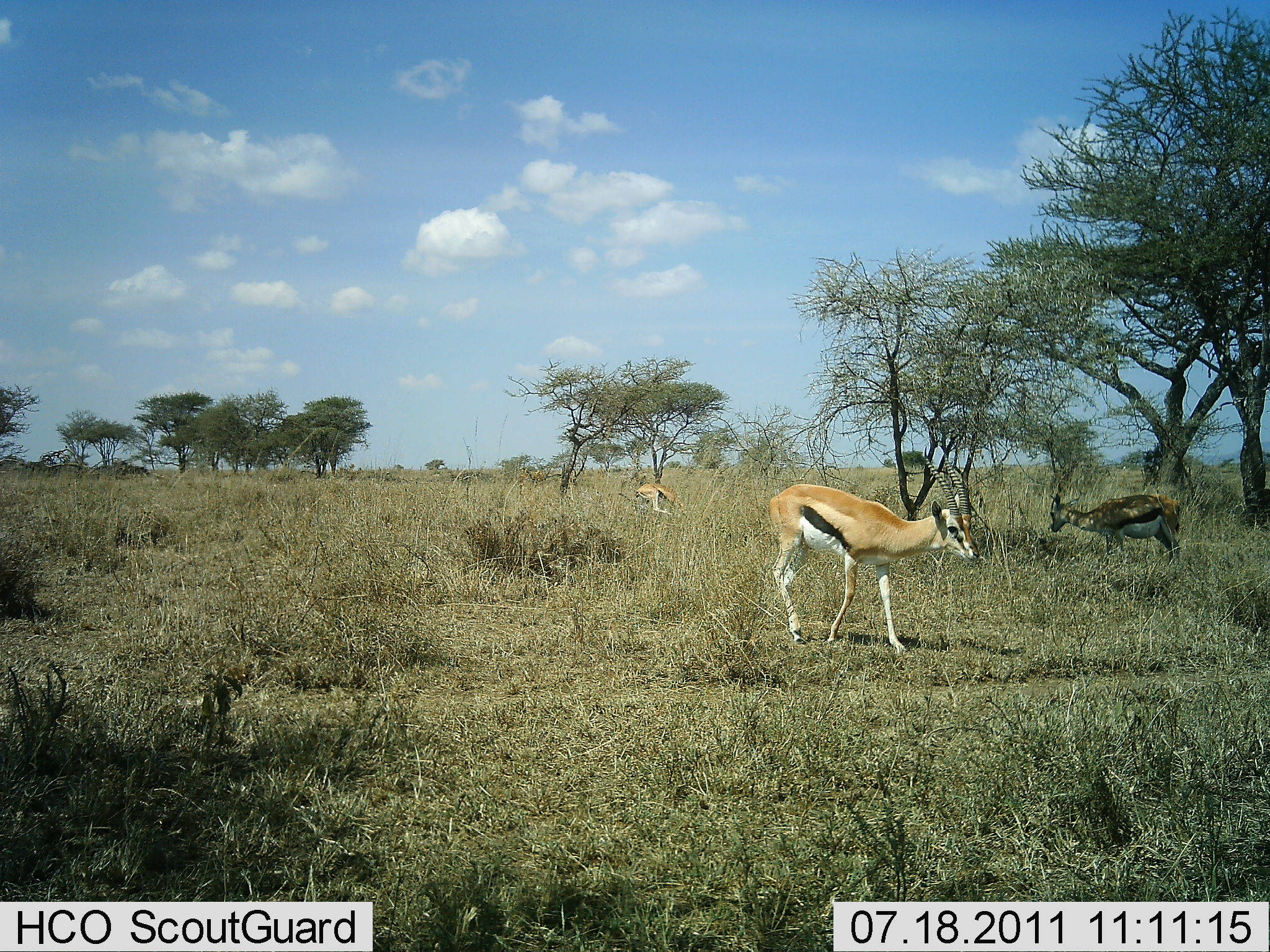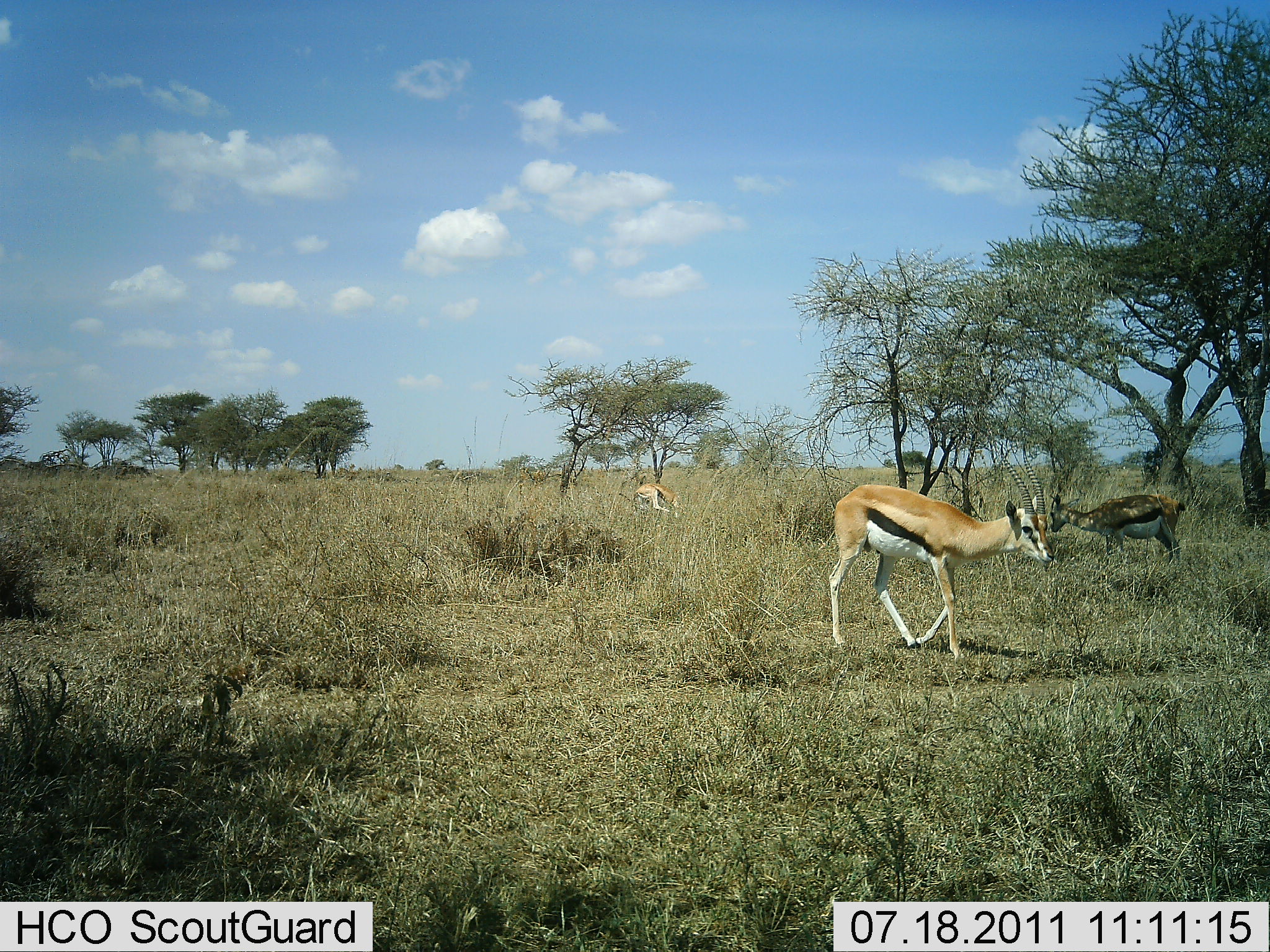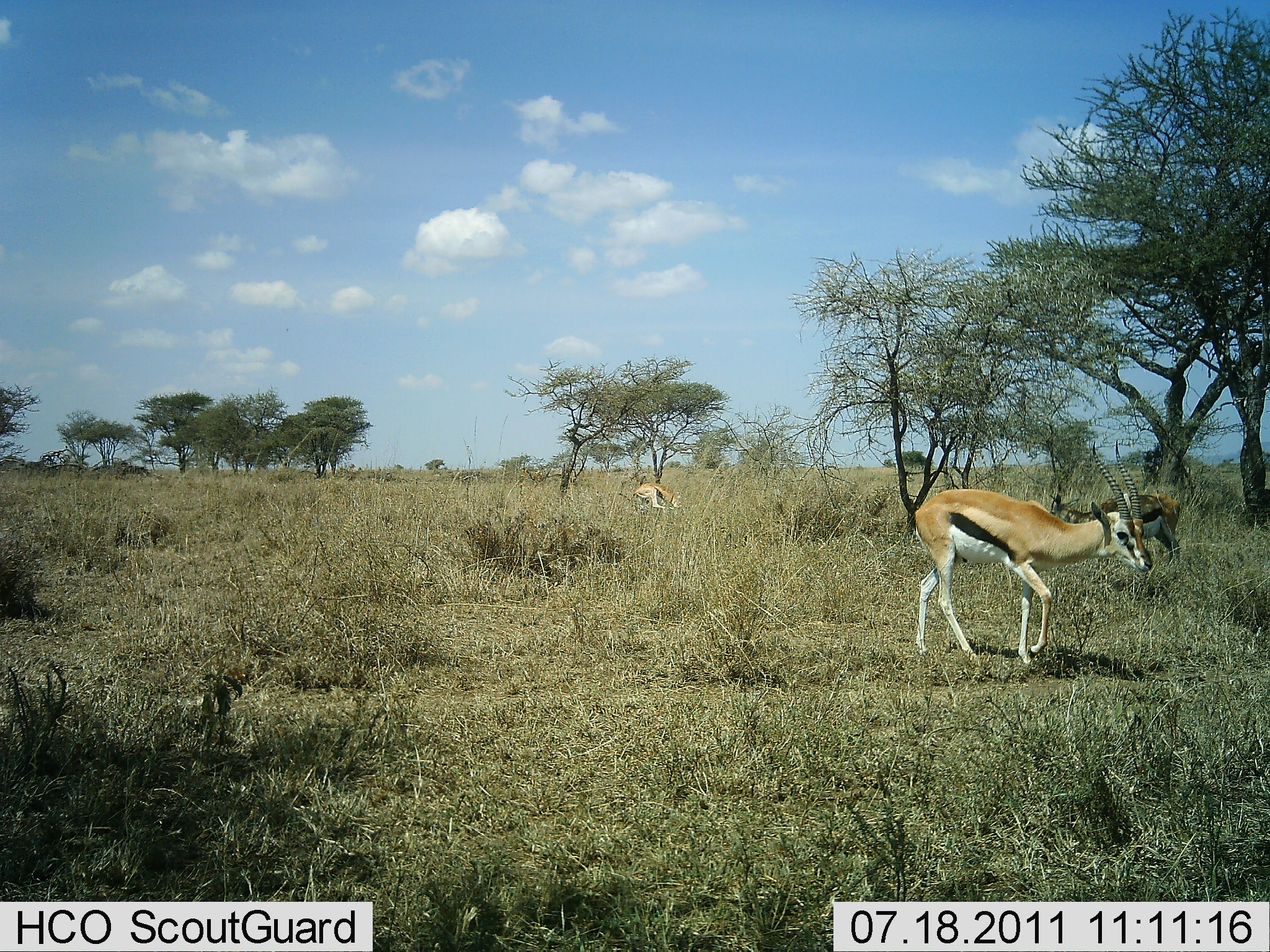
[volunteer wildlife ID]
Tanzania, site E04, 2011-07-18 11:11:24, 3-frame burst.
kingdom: Animalia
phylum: Chordata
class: Mammalia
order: Artiodactyla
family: Bovidae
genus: Eudorcas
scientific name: Eudorcas thomsonii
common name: thomson's gazelle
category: gazellethomsons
Gazellethomsons (thomson's gazelle) (Eudorcas thomsonii), count 3. Behavior (volunteer vote fractions): standing 60%, resting 0%, moving 80%, interacting 0%. Young present (vote fraction): 0%. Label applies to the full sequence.